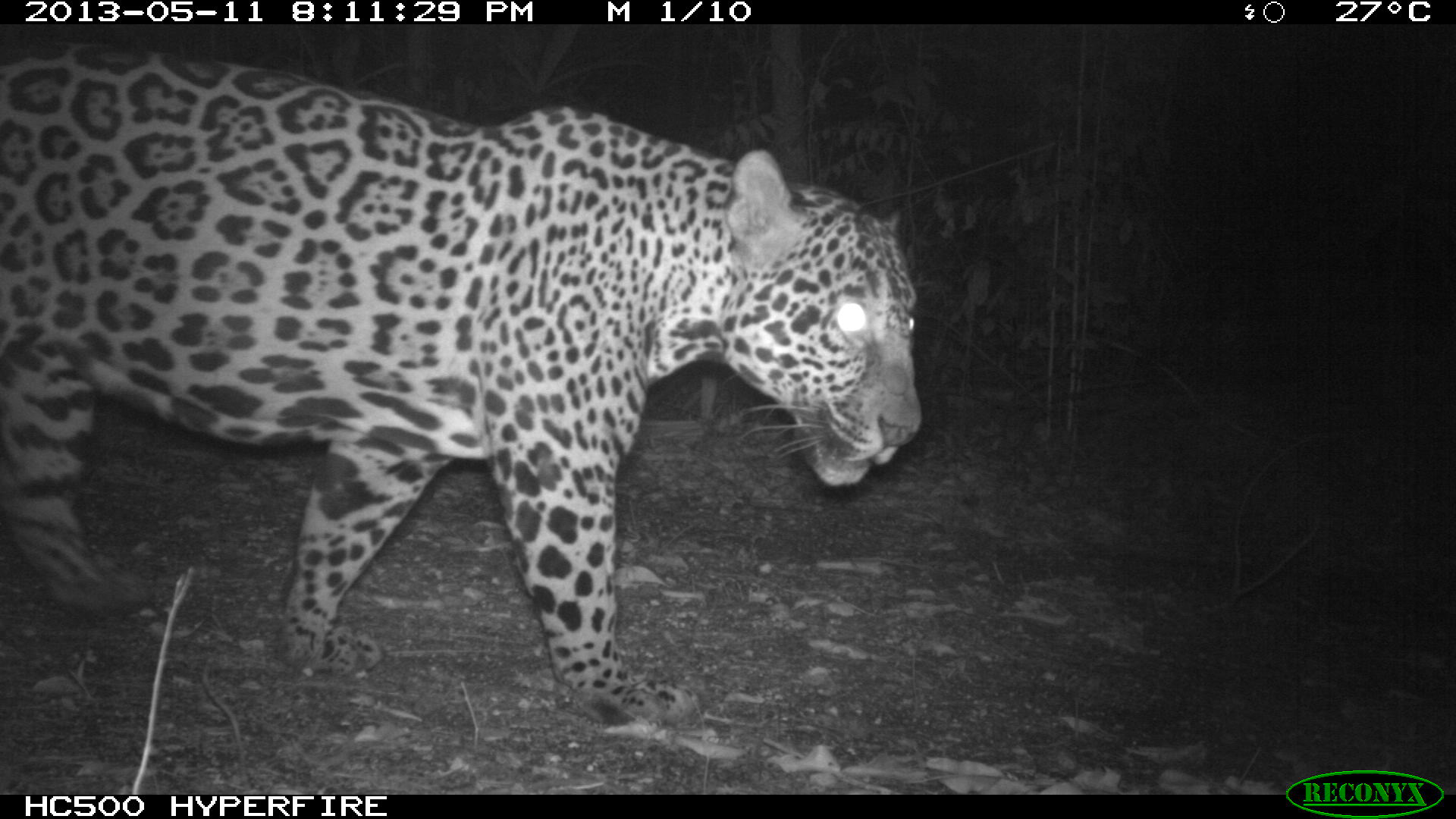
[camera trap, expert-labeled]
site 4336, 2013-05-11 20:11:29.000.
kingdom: Animalia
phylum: Chordata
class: Mammalia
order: Carnivora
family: Felidae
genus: Panthera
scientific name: Panthera onca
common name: jaguar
Panthera onca (jaguar), count 1, sex male.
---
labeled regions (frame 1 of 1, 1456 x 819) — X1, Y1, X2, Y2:
panthera onca: 0, 38, 922, 740